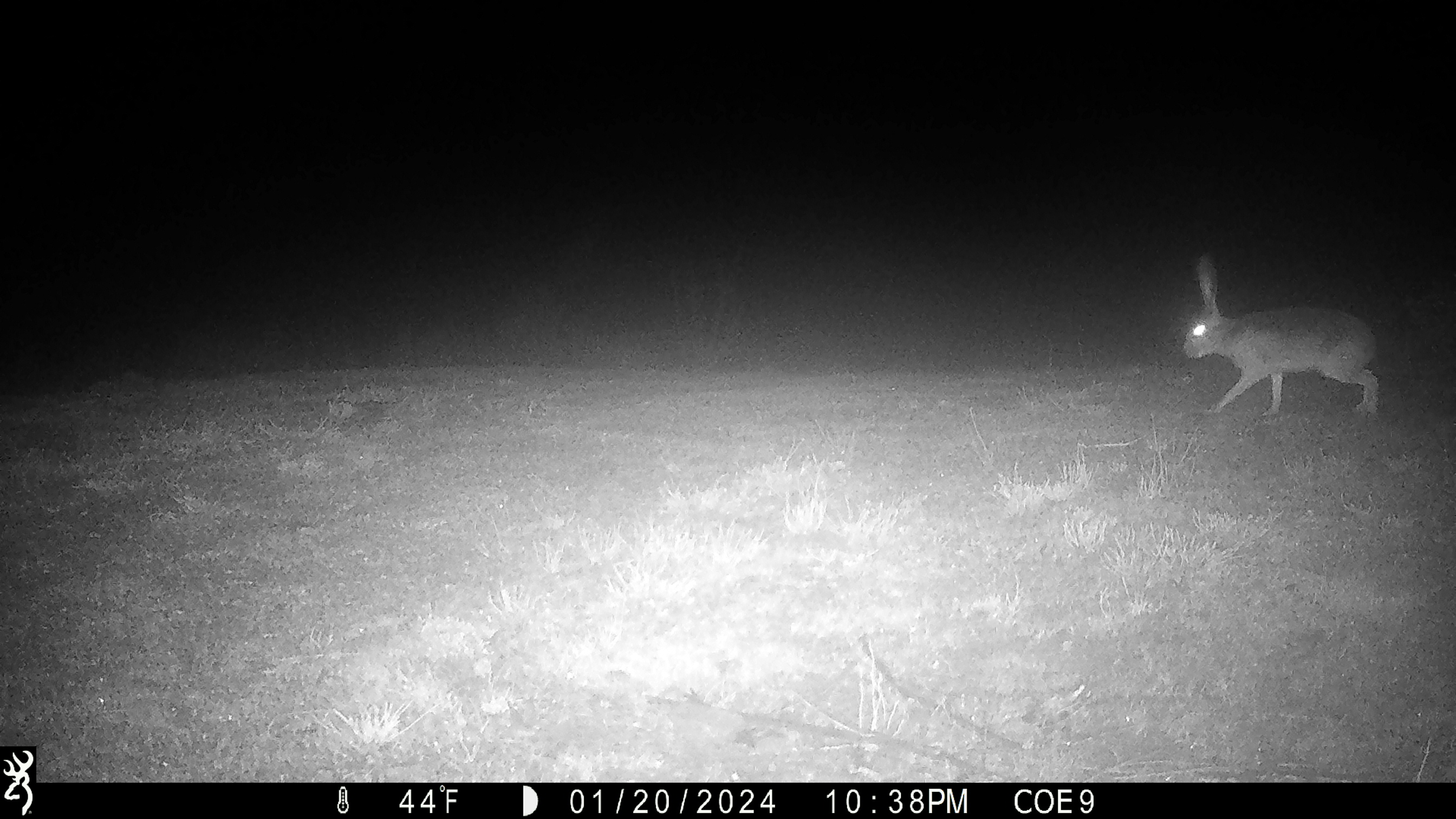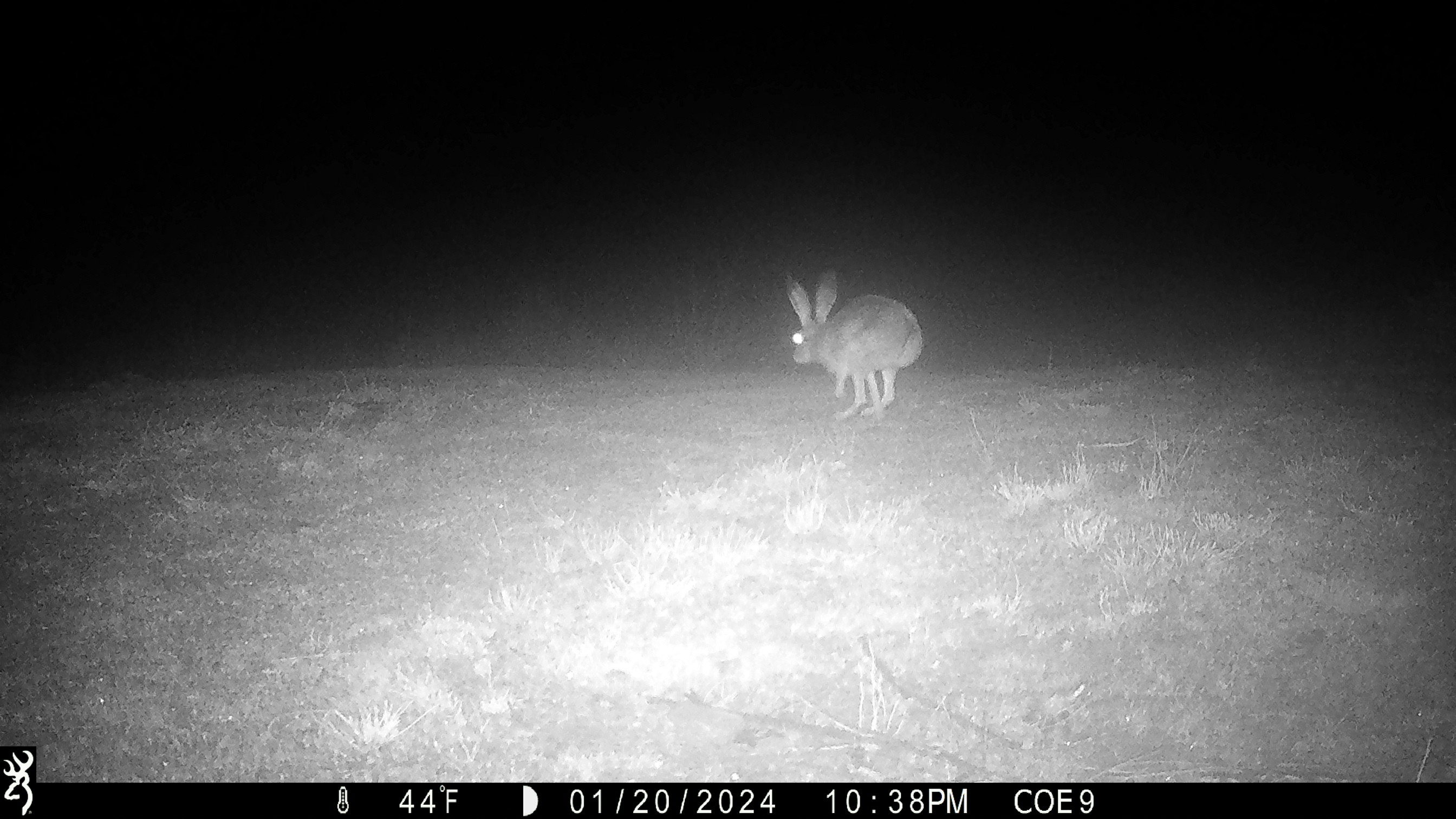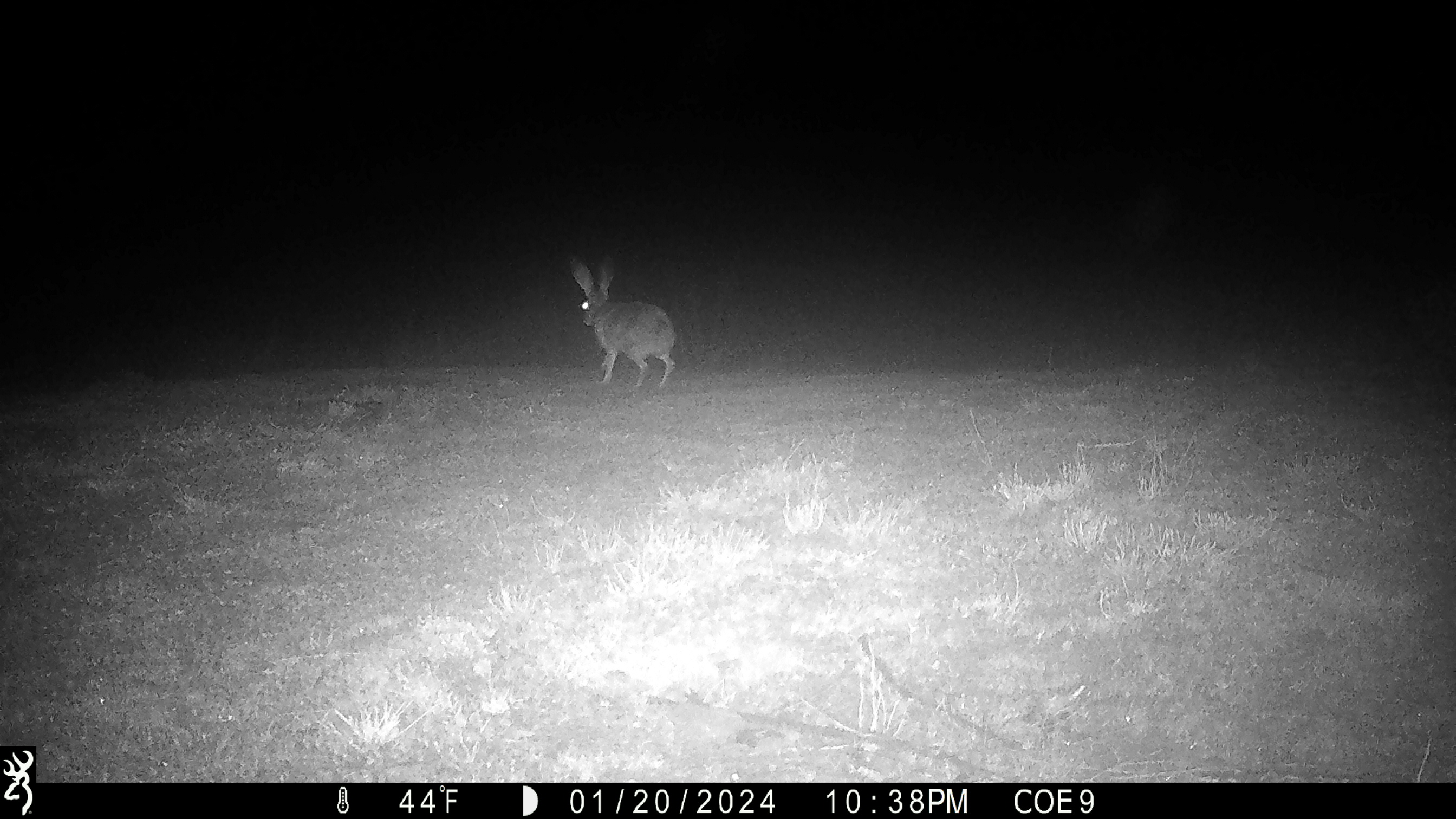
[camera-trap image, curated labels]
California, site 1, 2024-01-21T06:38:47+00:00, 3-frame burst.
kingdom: Animalia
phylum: Chordata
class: Mammalia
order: Lagomorpha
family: Leporidae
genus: Lepus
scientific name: Lepus californicus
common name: black-tailed jackrabbit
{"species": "black-tailed jackrabbit (Lepus californicus)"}